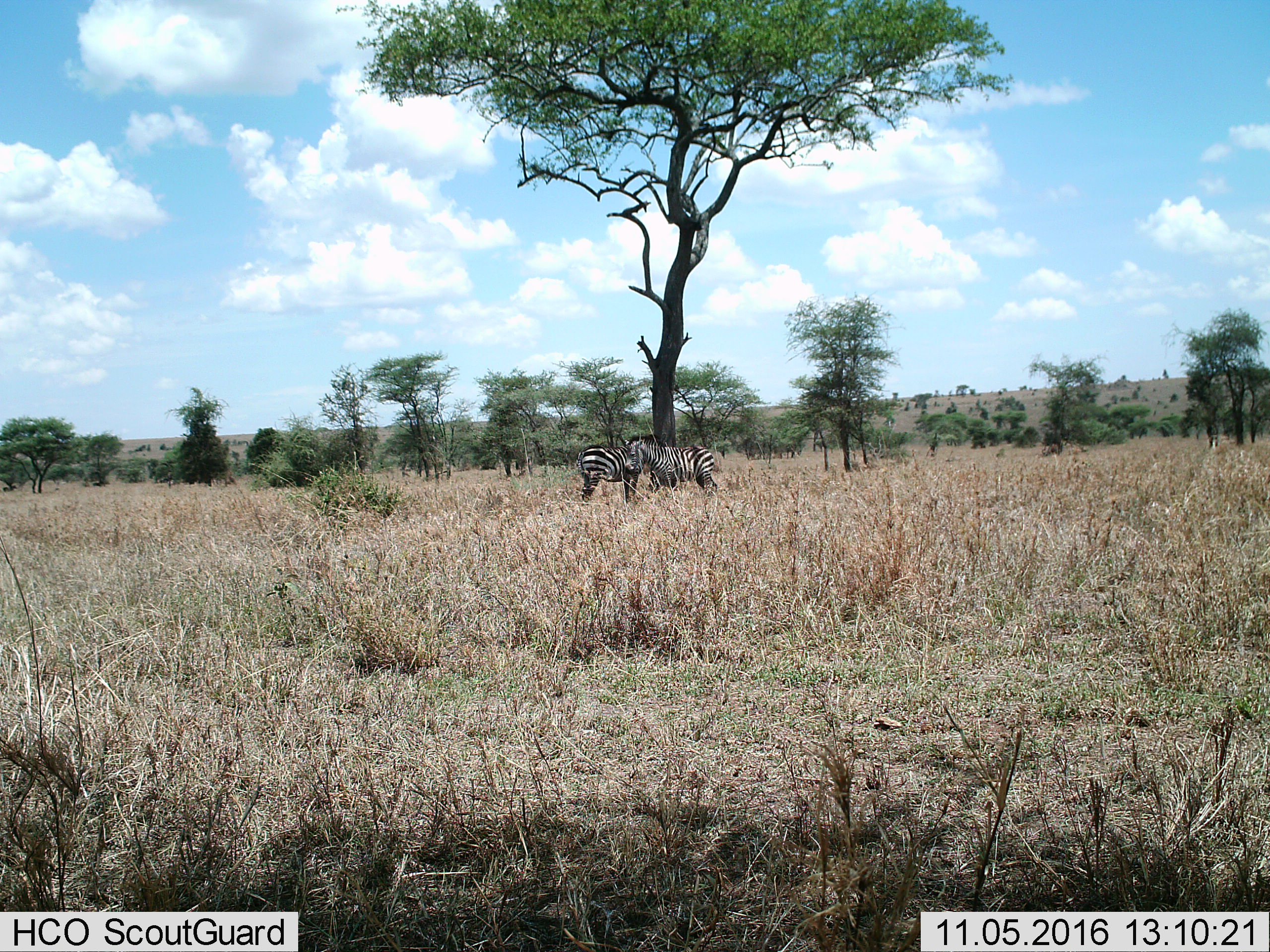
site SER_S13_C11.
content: unidentified animal